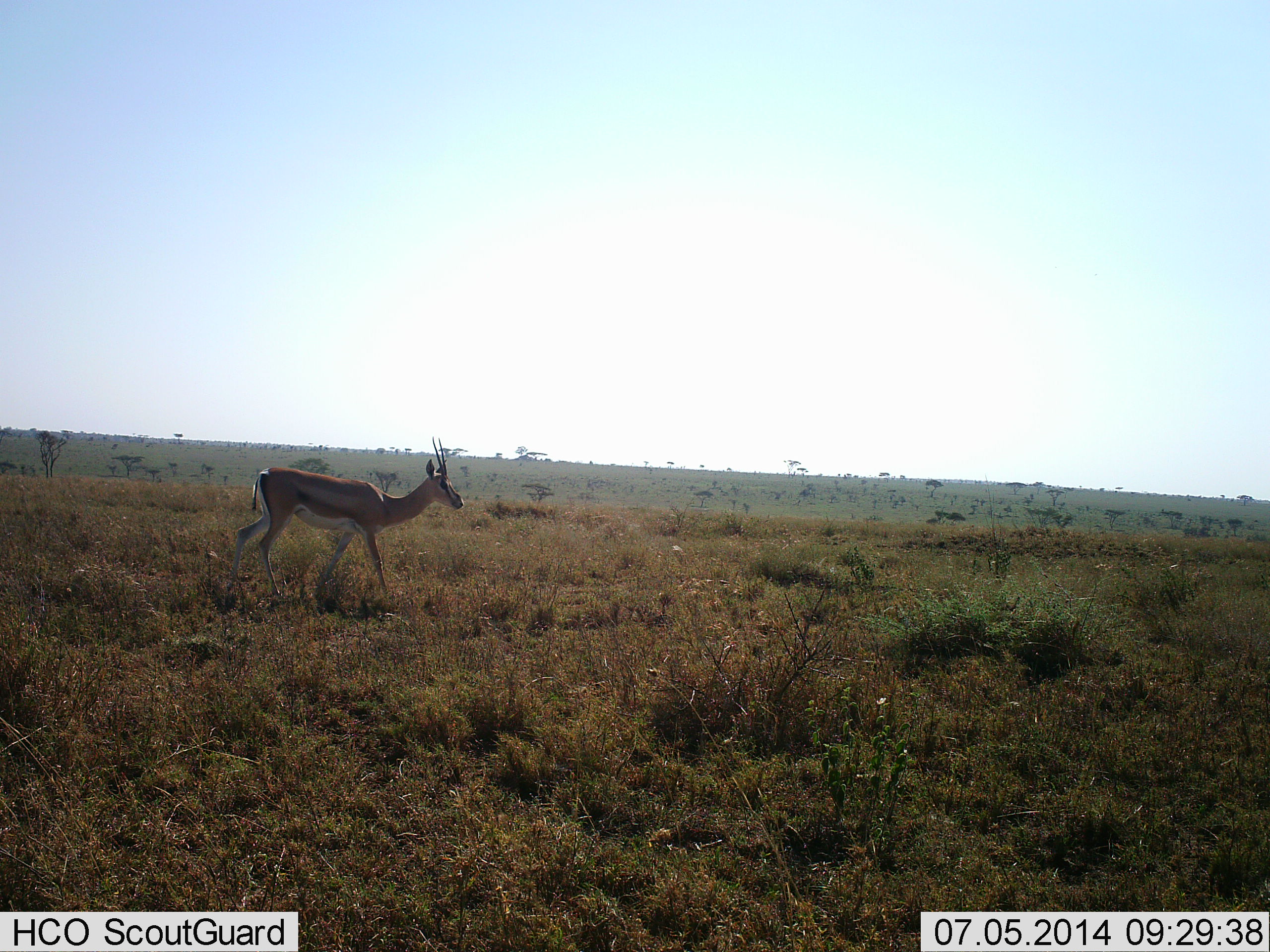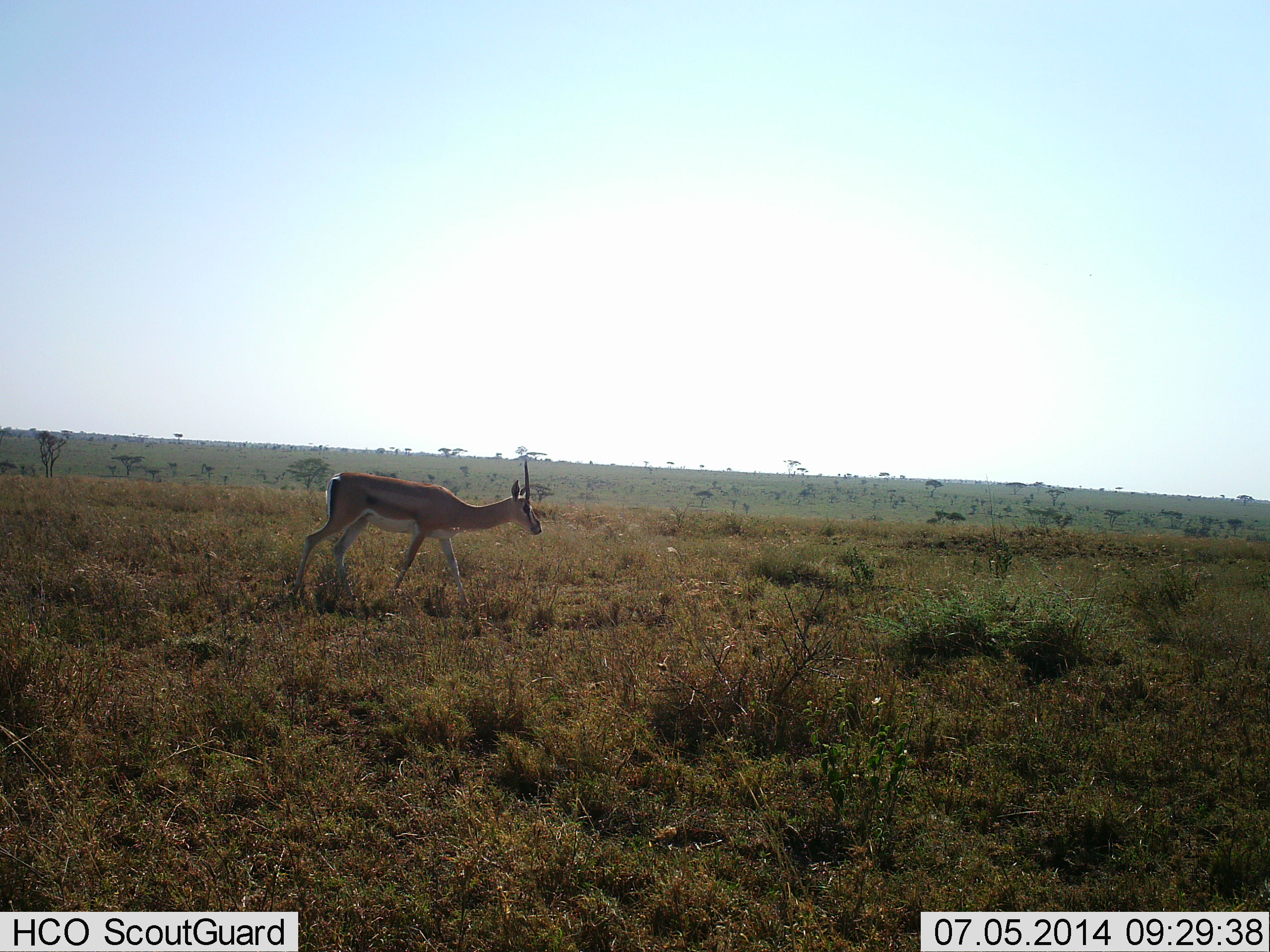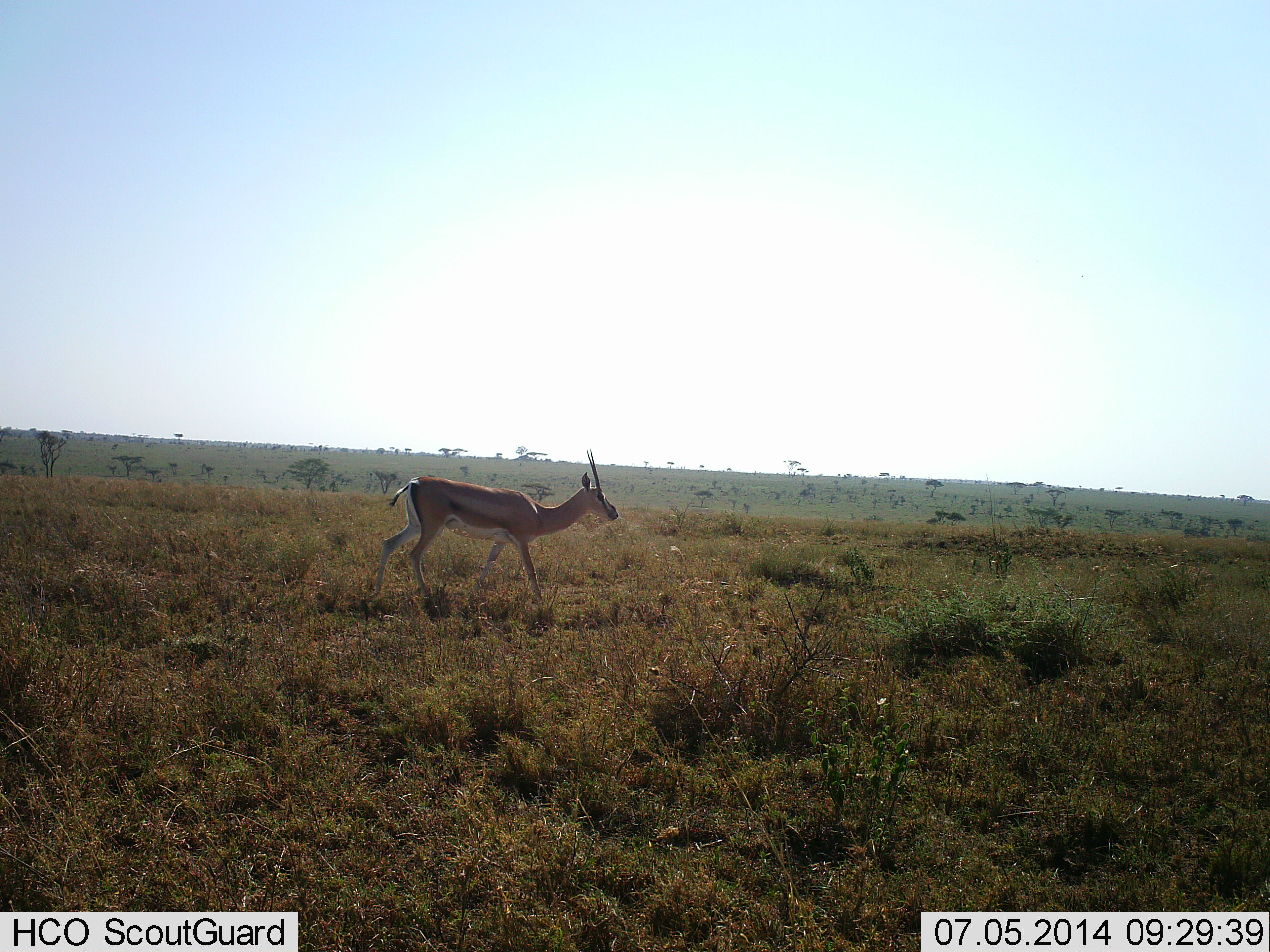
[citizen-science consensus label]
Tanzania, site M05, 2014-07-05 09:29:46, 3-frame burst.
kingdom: Animalia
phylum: Chordata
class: Mammalia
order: Artiodactyla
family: Bovidae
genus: Nanger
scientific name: Nanger granti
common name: grant's gazelle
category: gazellegrants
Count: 1.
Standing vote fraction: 0%.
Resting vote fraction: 0%.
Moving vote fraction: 90%.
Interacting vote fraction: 0%.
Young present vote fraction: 0%.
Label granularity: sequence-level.